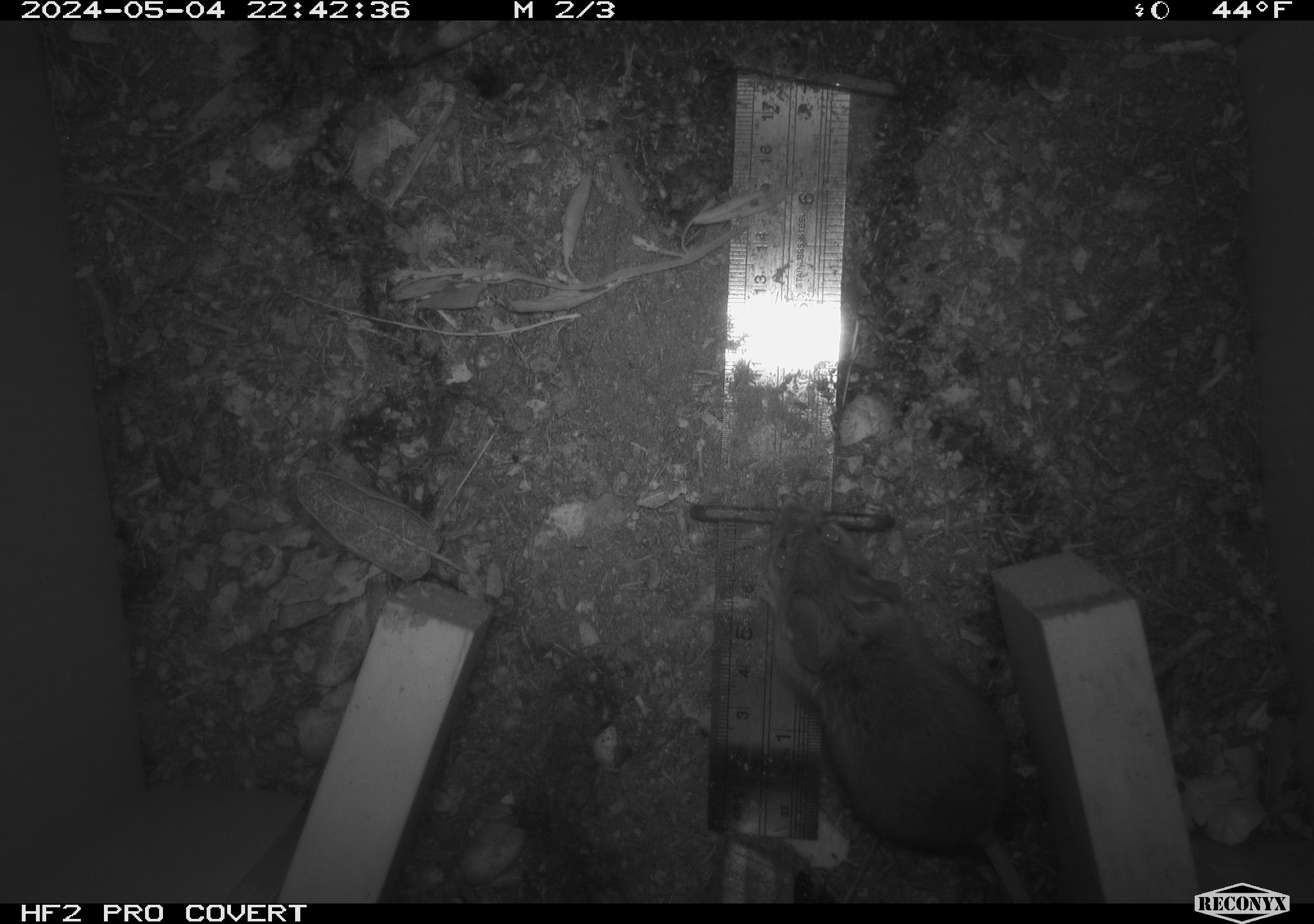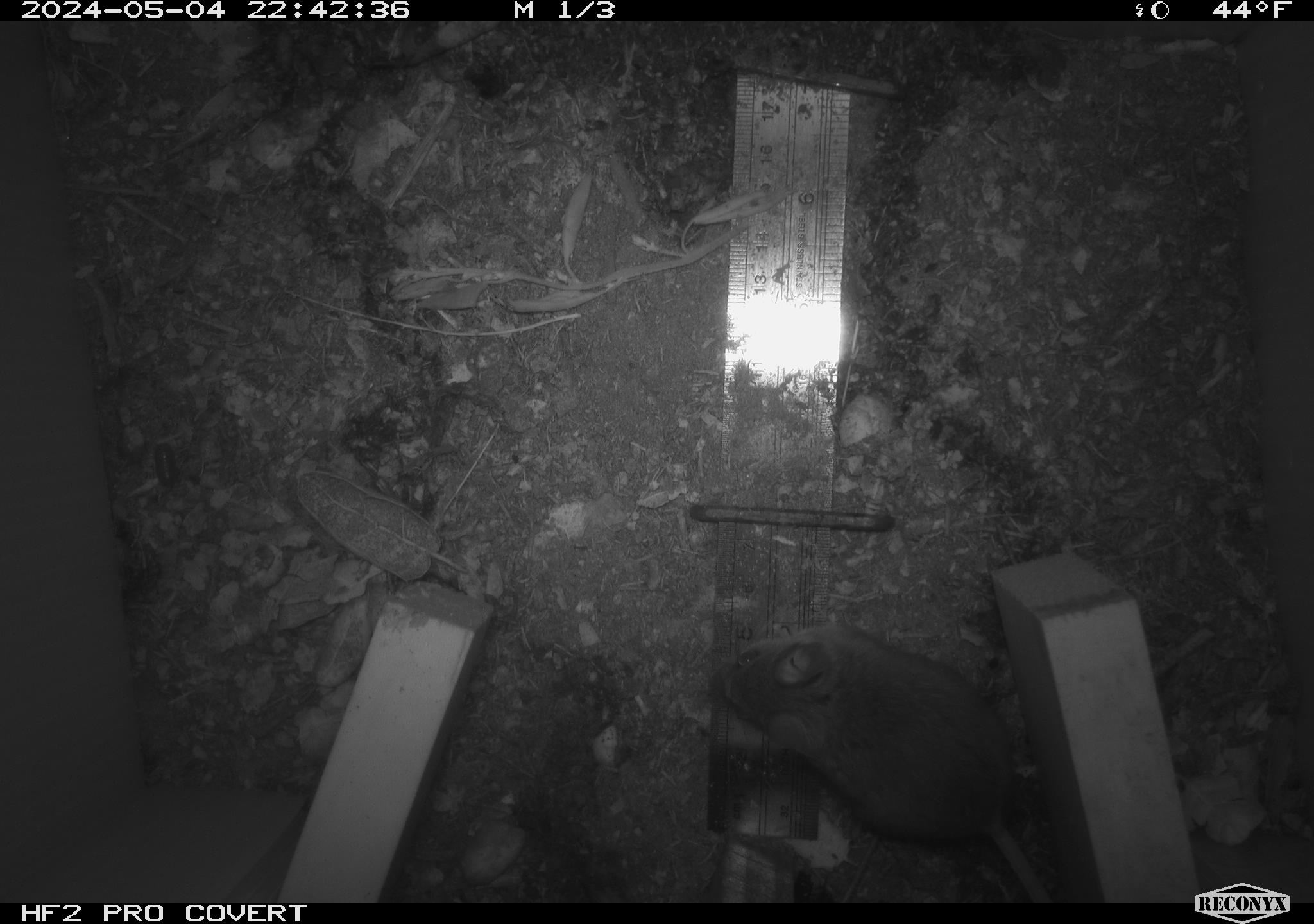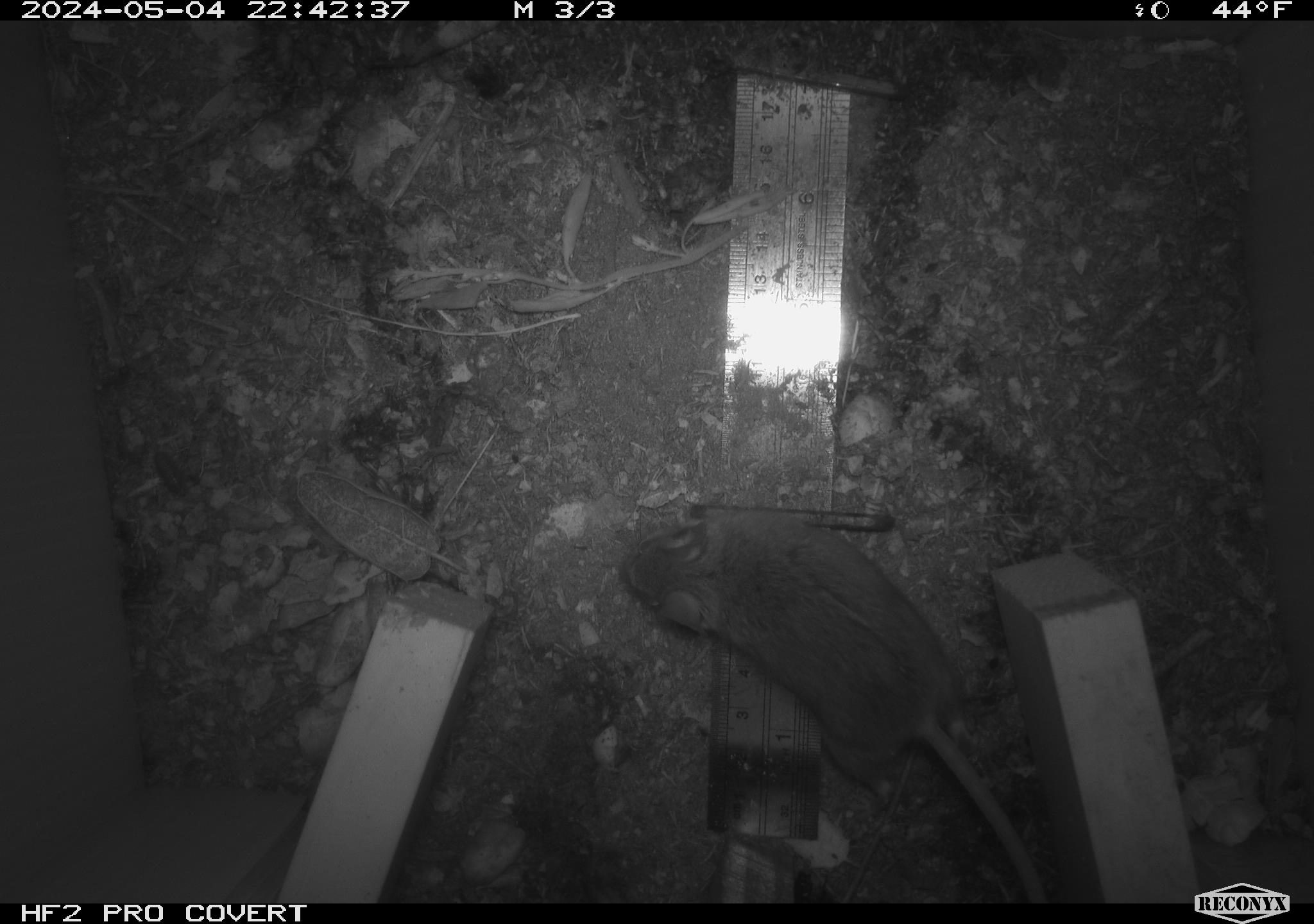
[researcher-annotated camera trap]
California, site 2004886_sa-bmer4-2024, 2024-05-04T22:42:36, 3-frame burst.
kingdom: Animalia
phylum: Chordata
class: Mammalia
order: Rodentia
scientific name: Rodentia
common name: mouse species